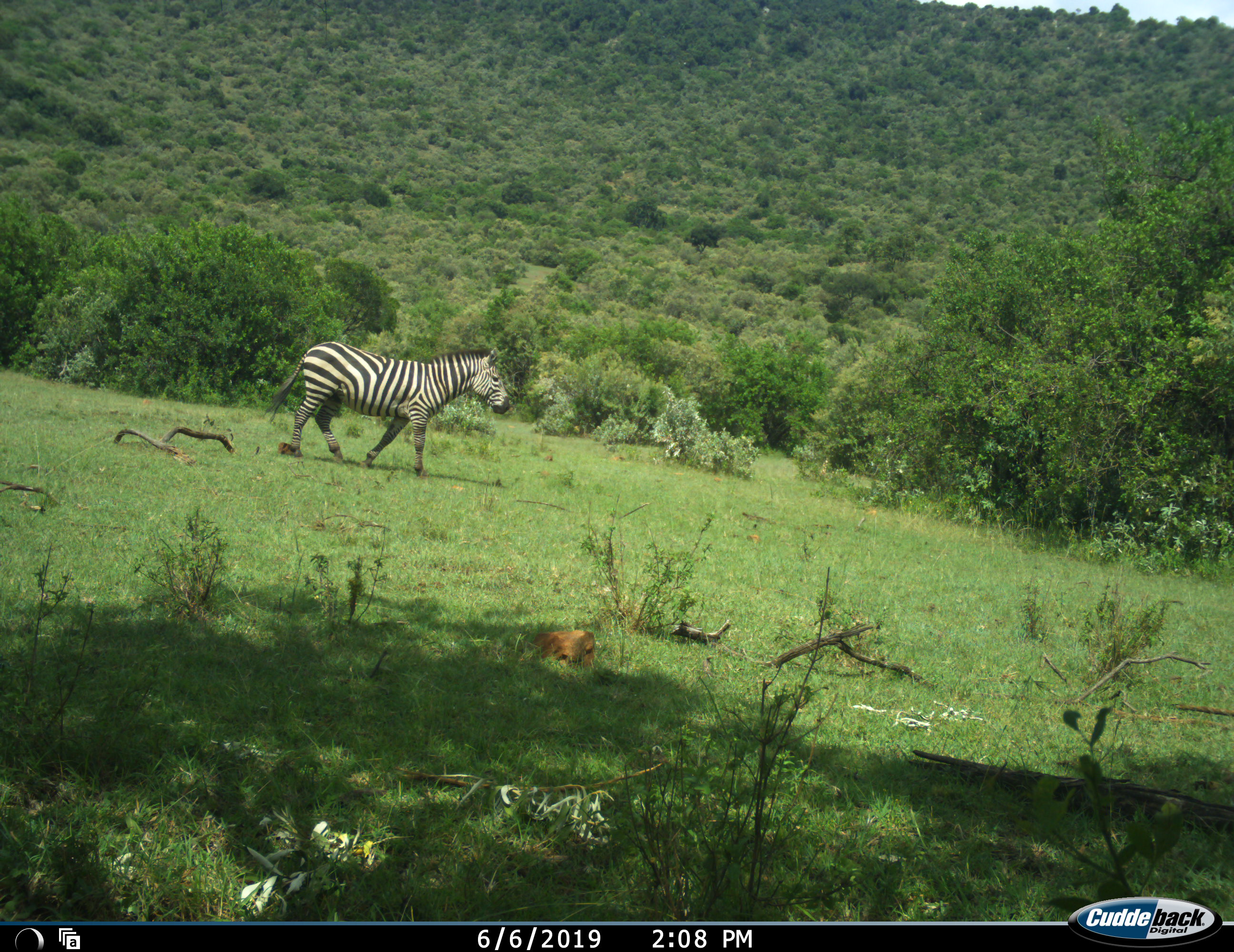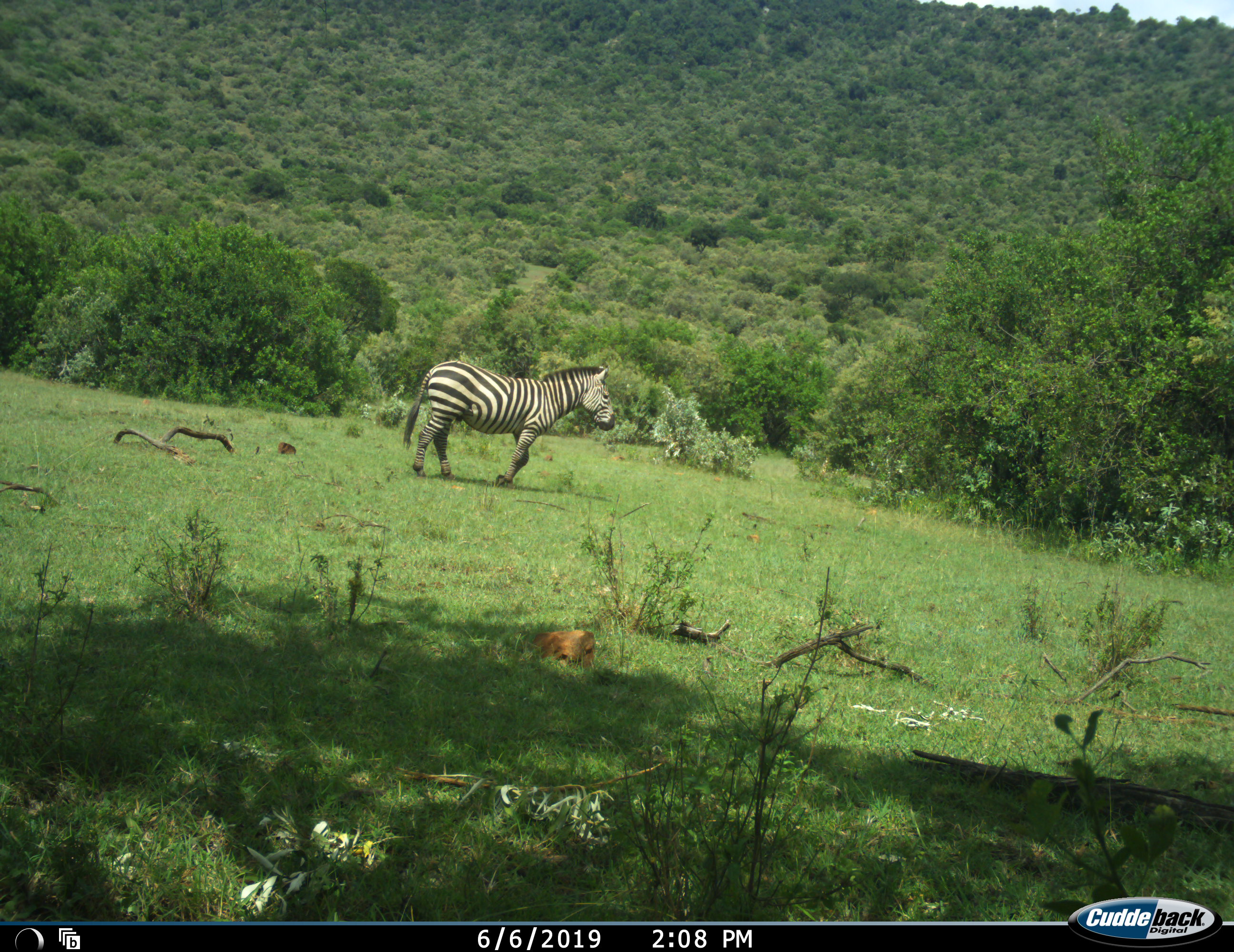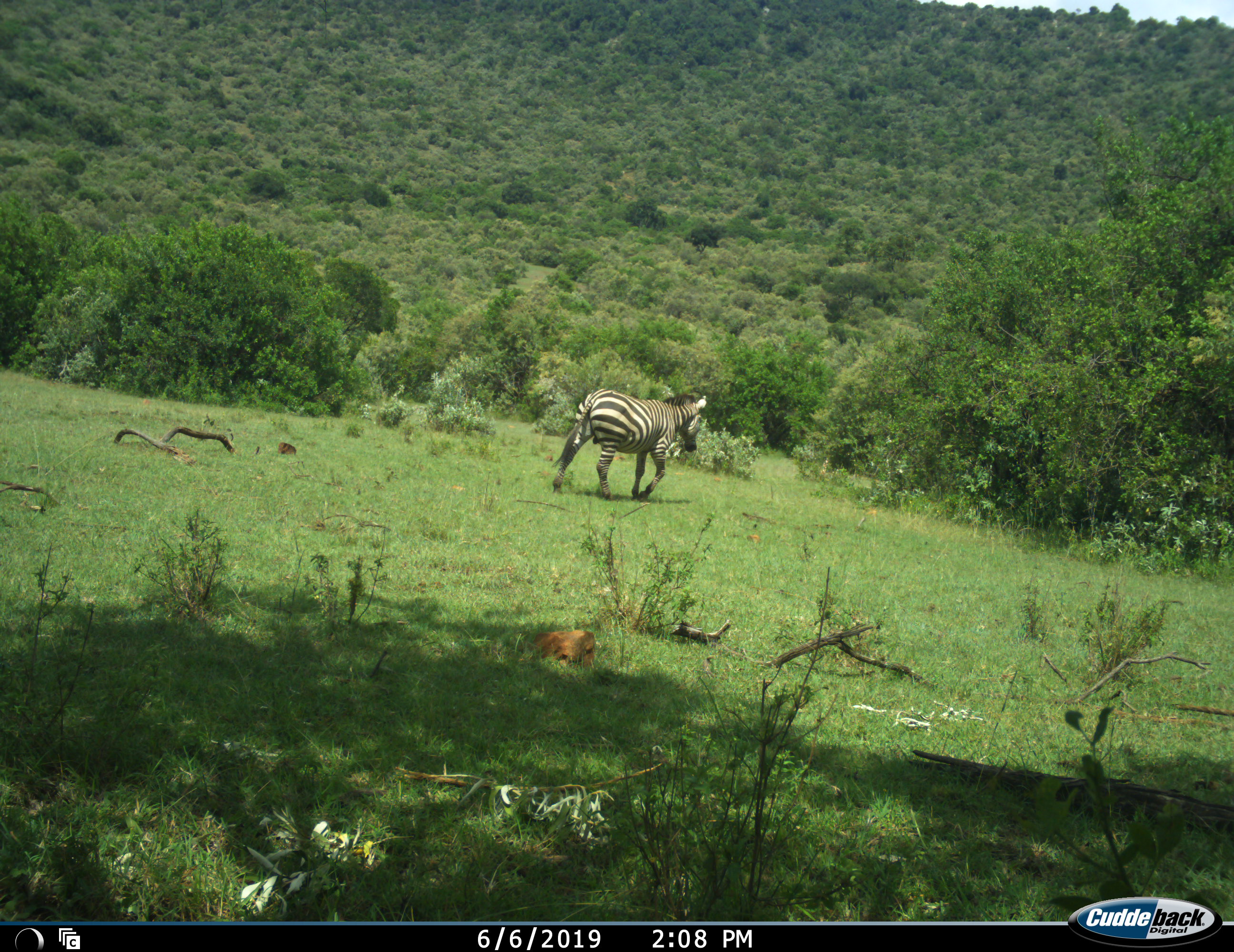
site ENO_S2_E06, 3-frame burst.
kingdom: Animalia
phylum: Chordata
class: Mammalia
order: Perissodactyla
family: Equidae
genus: Equus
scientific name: Equus quagga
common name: plains zebra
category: zebraplains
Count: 1.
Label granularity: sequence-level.